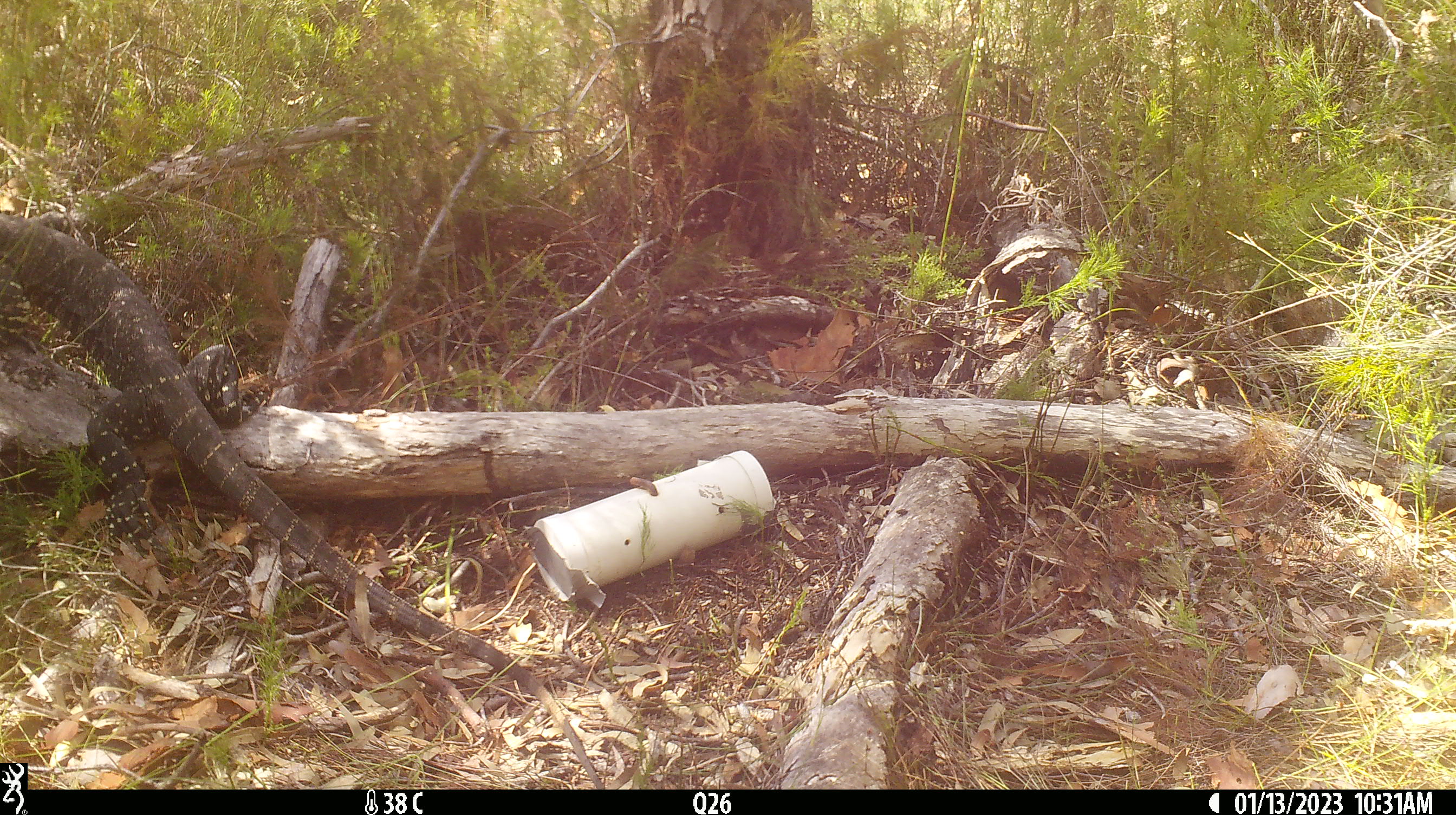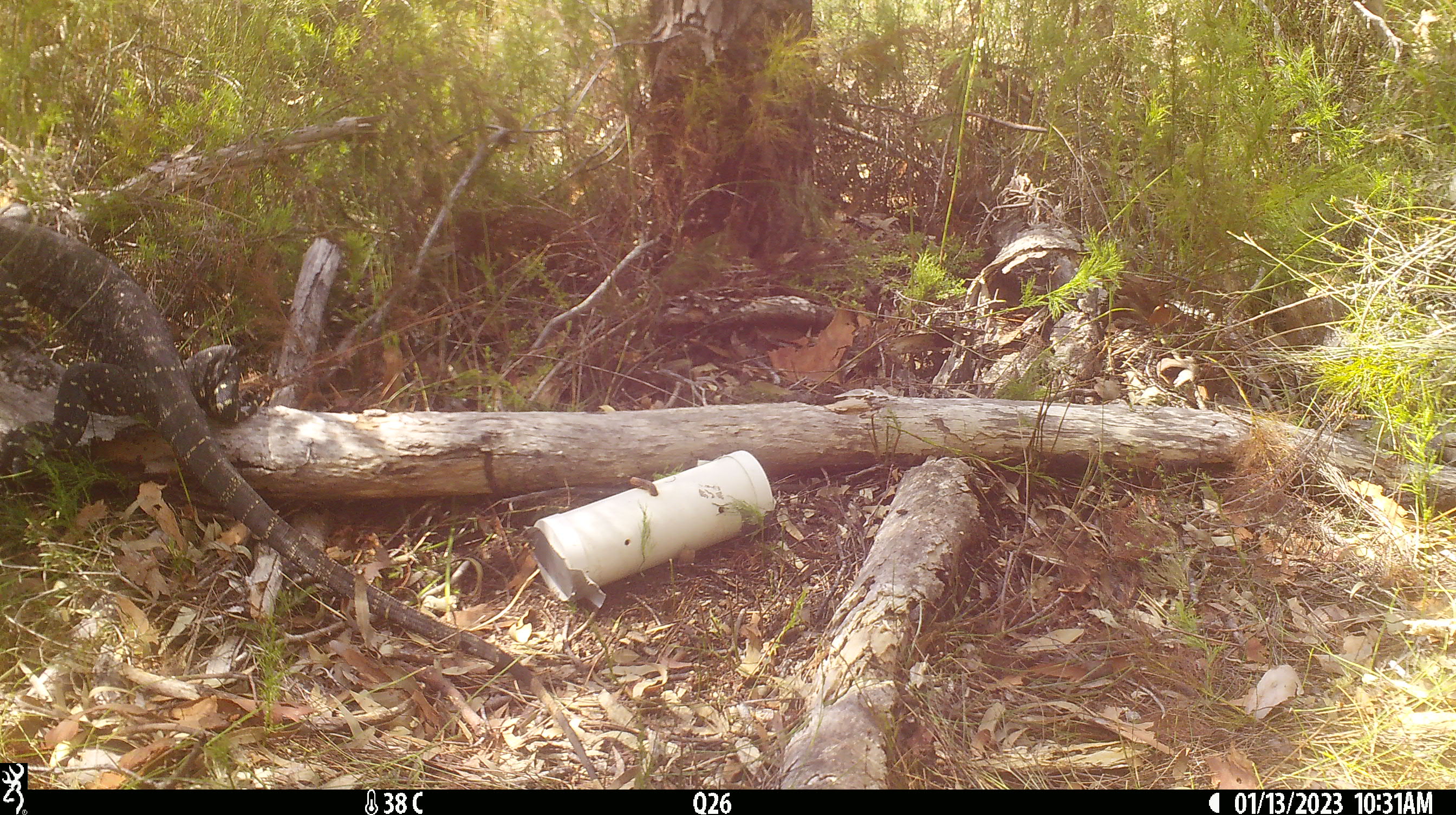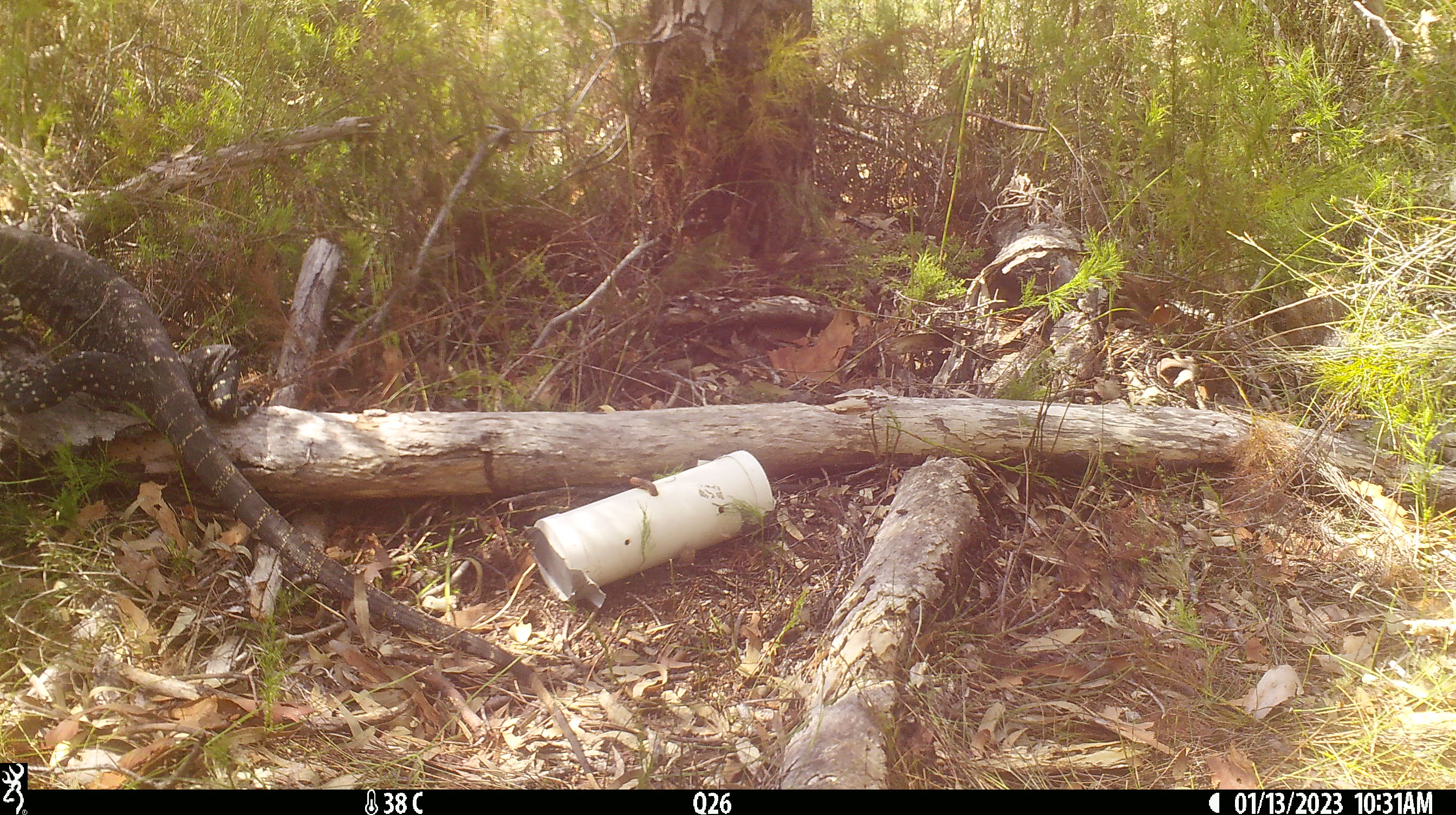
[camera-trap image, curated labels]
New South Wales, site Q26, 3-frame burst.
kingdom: Animalia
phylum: Chordata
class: Reptilia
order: Squamata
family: Varanidae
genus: Varanus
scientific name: Varanus varius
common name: lace monitor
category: goanna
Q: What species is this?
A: Goanna (lace monitor) (Varanus varius).